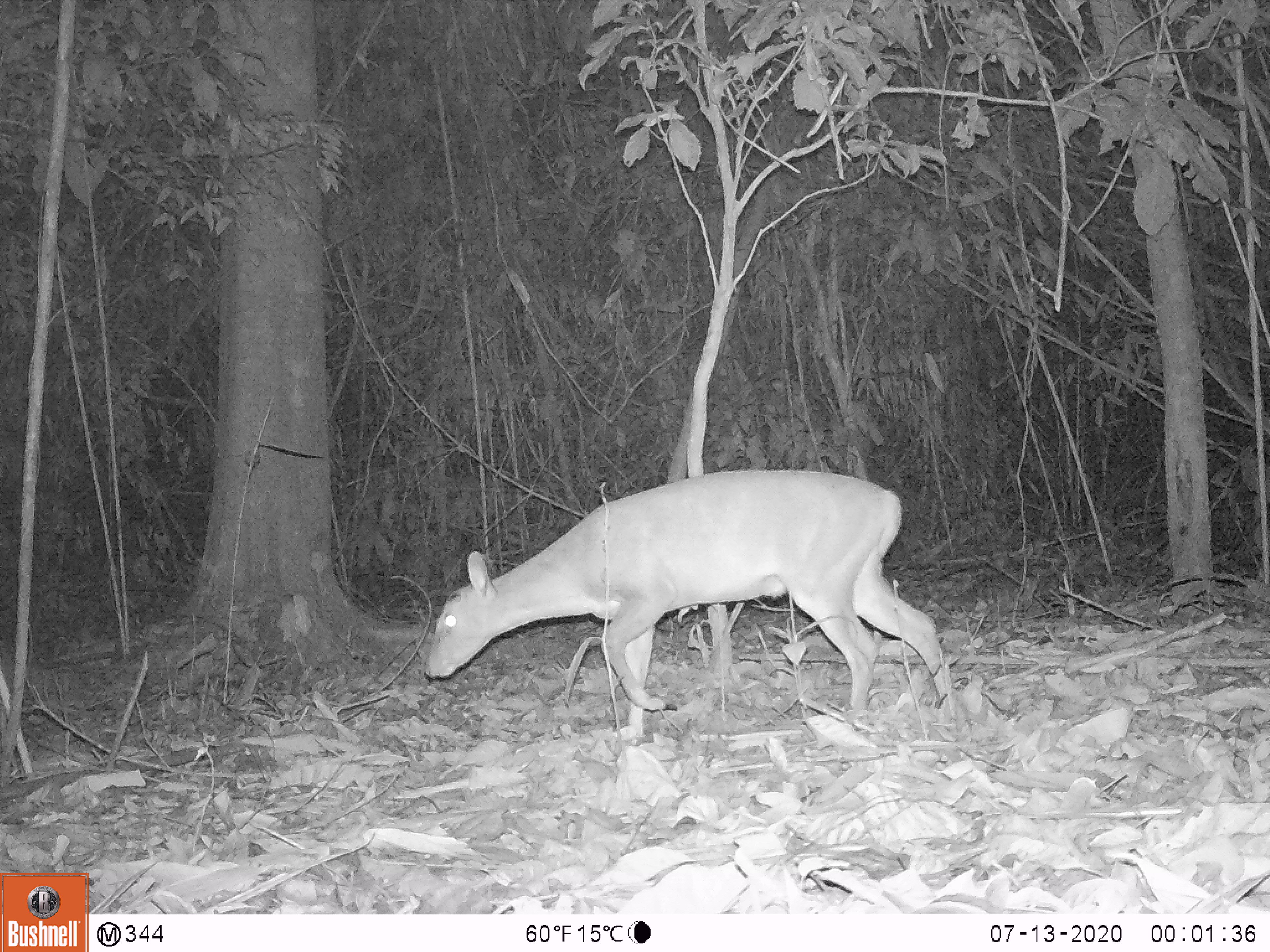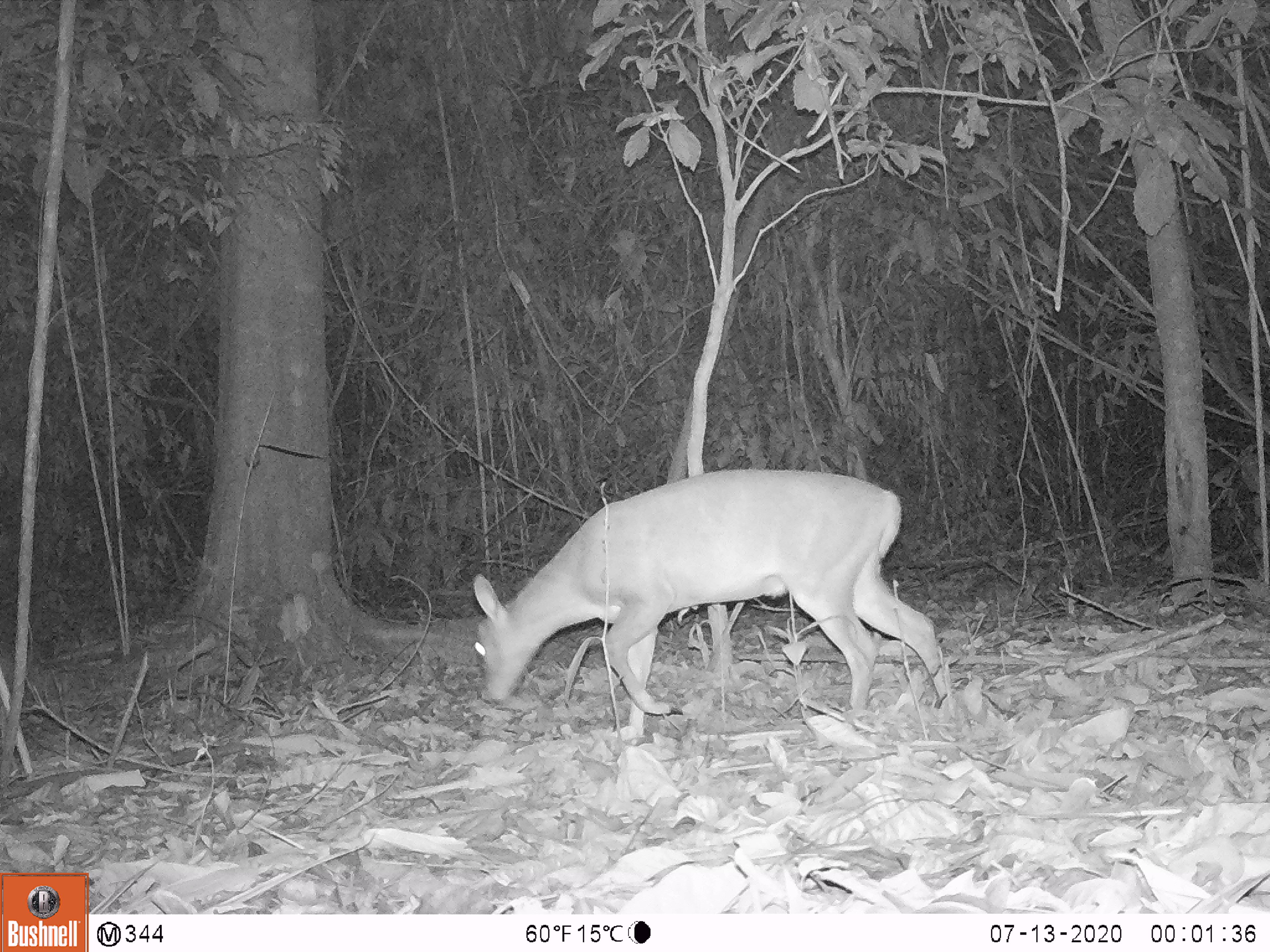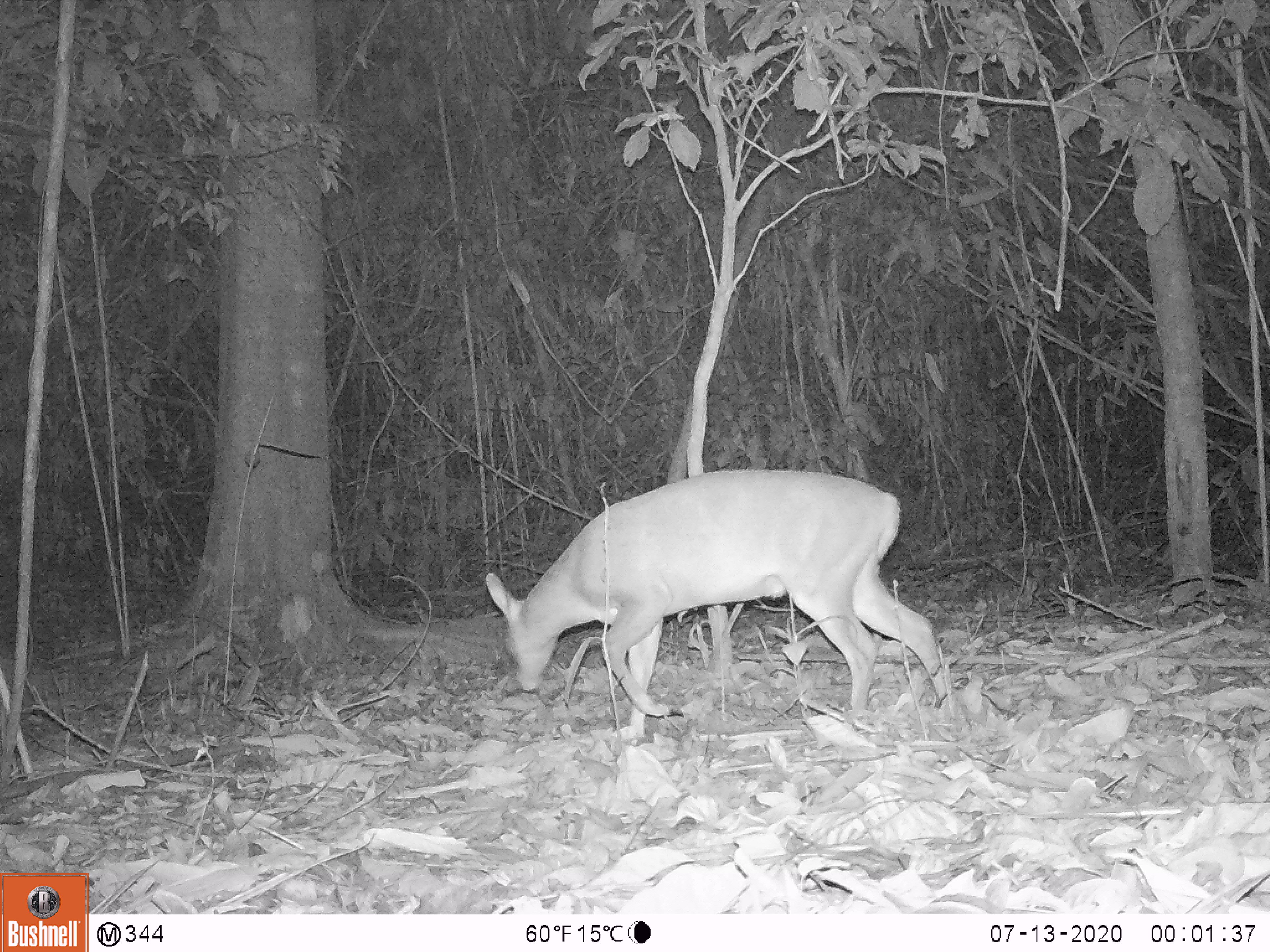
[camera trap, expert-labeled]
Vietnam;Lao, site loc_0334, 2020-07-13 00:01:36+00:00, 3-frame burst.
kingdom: Animalia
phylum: Chordata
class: Mammalia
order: Artiodactyla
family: Cervidae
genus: Muntiacus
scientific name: Muntiacus vuquangensis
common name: large-antlered muntjac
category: large antlered muntjac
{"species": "large antlered muntjac (large-antlered muntjac) (Muntiacus vuquangensis)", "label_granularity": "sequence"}